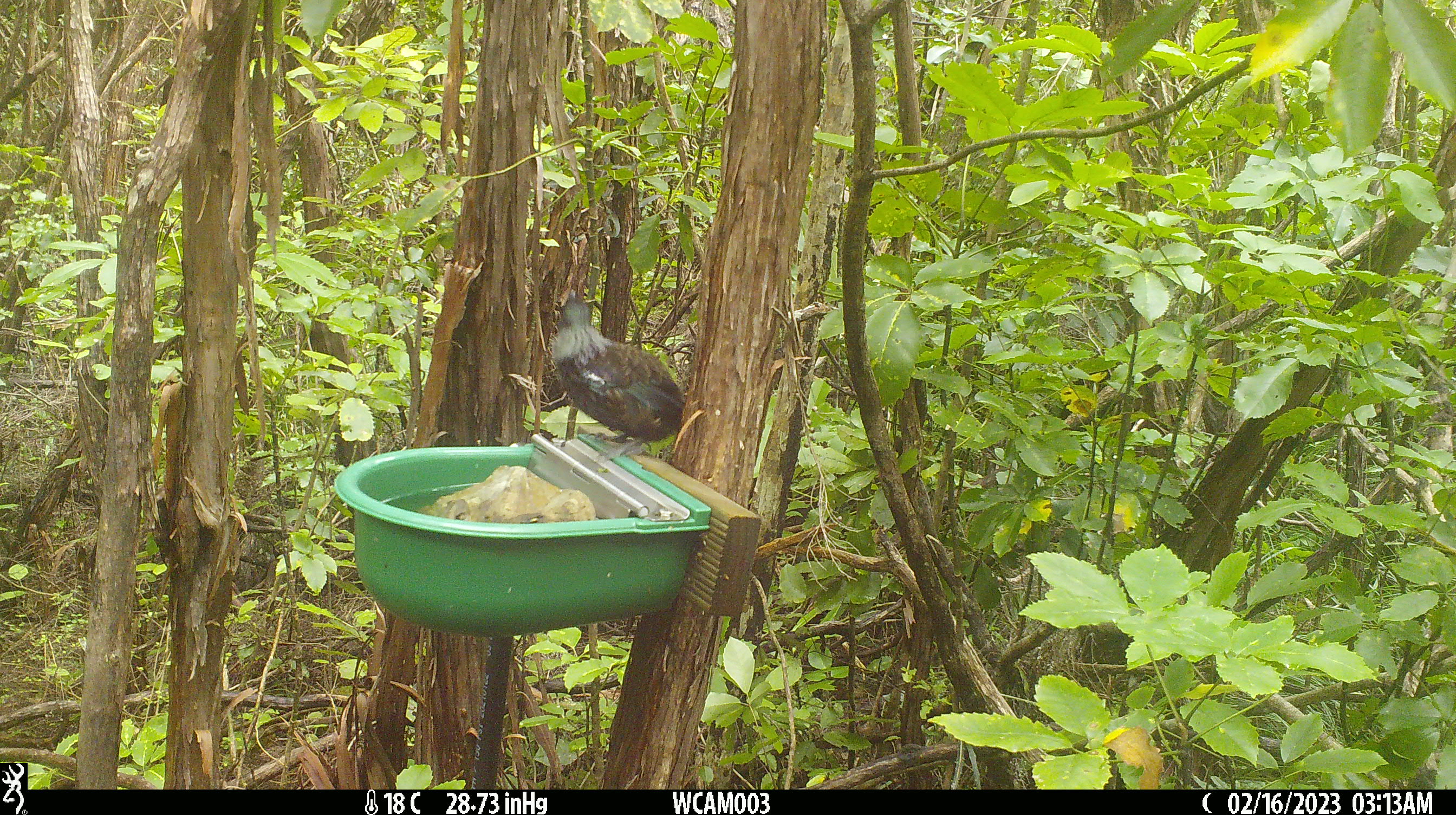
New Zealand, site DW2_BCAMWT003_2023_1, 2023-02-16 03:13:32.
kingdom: Animalia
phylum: Chordata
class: Aves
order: Passeriformes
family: Meliphagidae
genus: Prosthemadera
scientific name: Prosthemadera novaeseelandiae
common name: tui